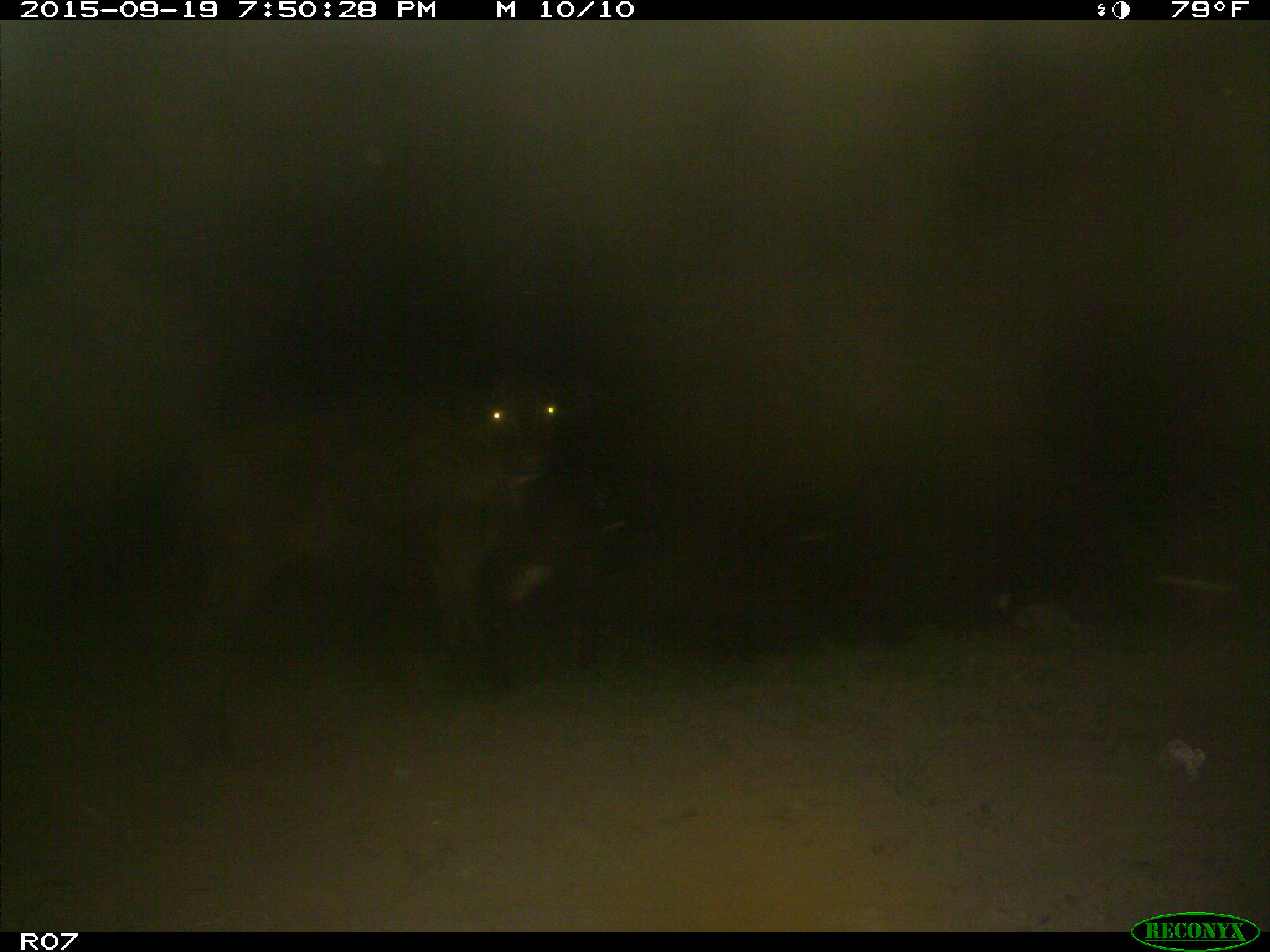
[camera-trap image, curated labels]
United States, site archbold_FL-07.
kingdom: Animalia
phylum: Chordata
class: Mammalia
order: Artiodactyla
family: Bovidae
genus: Bos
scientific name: Bos taurus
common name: domestic cow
Bos taurus (domestic cow).